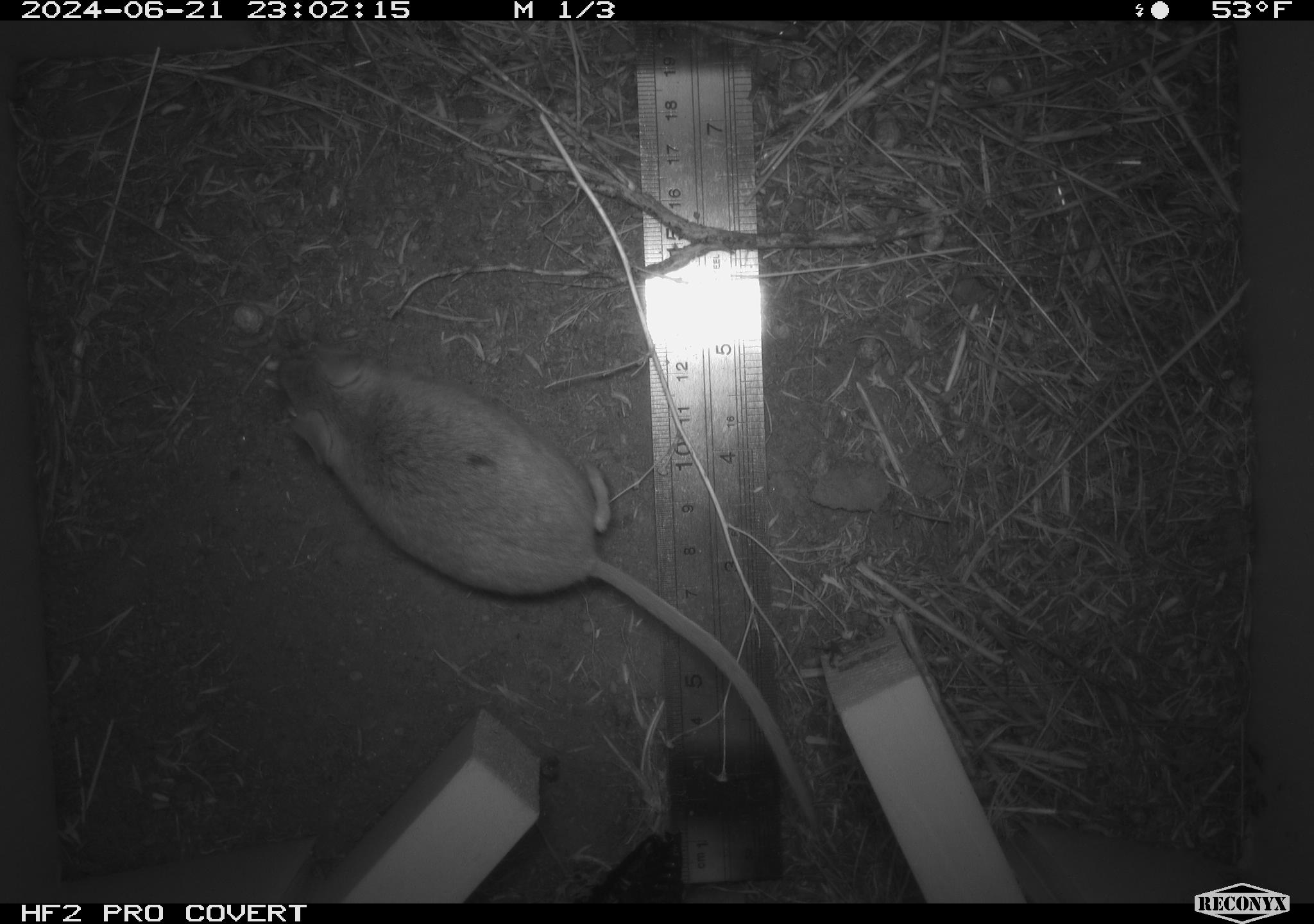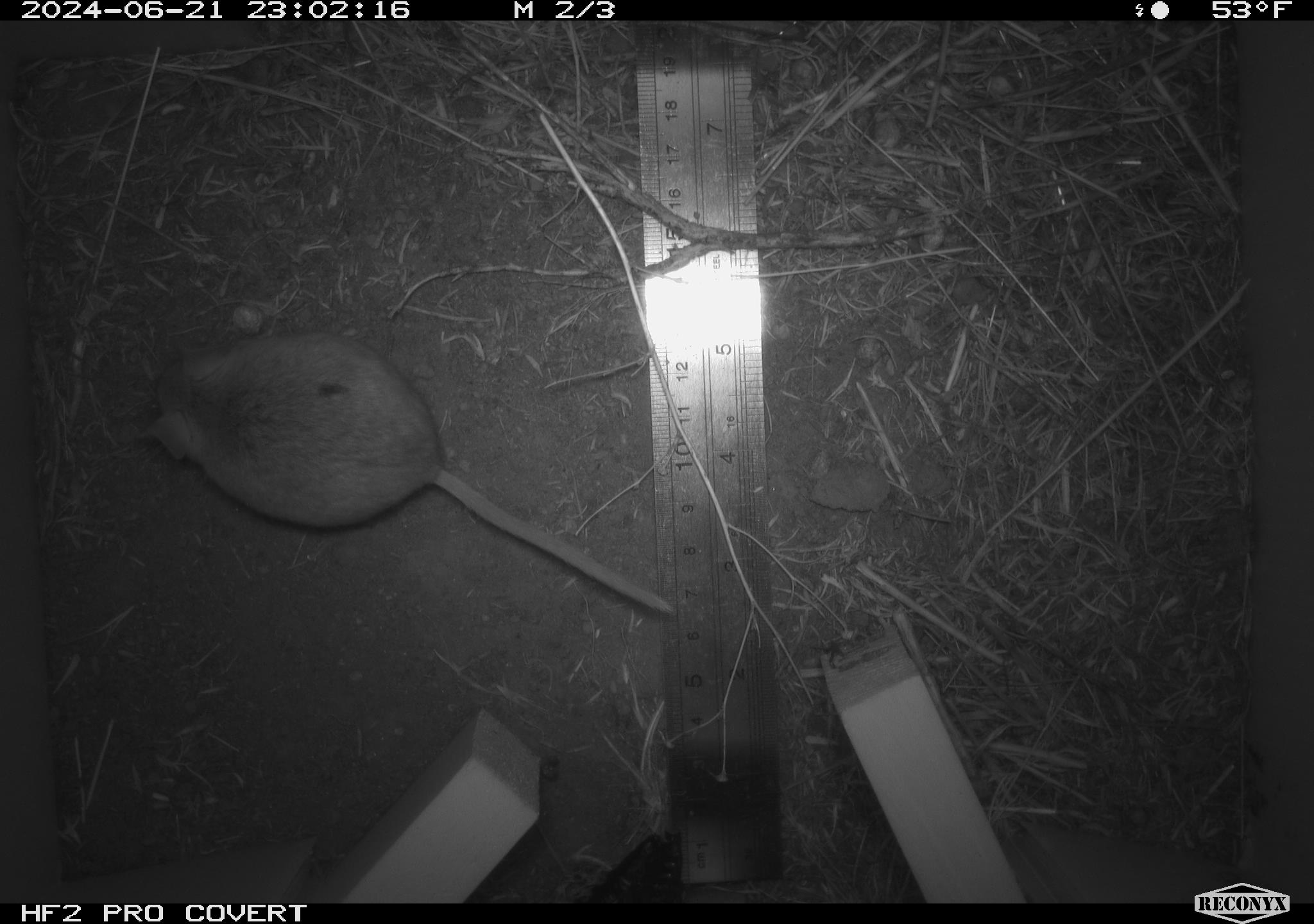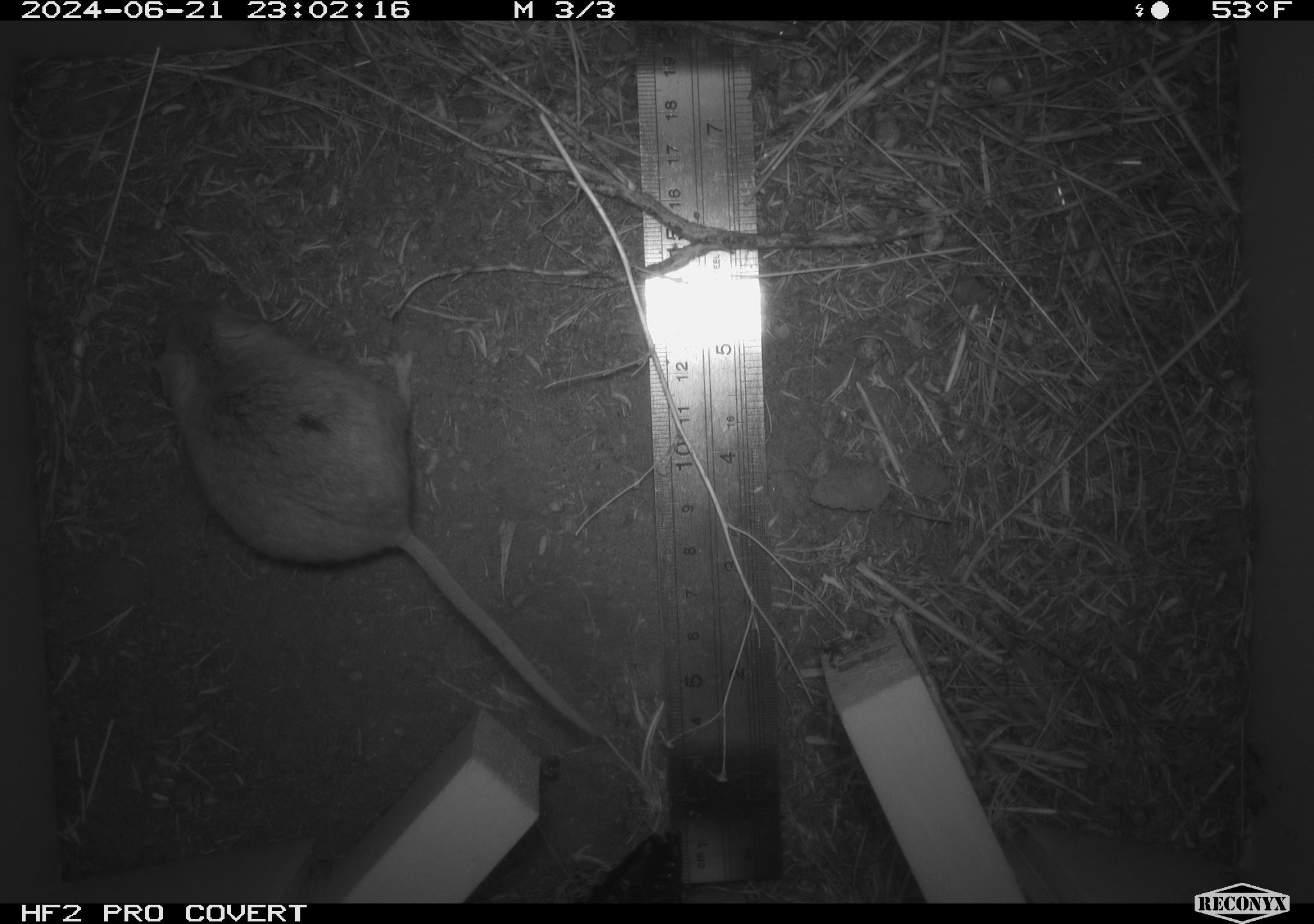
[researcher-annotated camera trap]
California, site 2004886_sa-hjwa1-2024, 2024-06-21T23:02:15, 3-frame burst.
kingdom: Animalia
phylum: Chordata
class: Mammalia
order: Rodentia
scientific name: Rodentia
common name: rodent